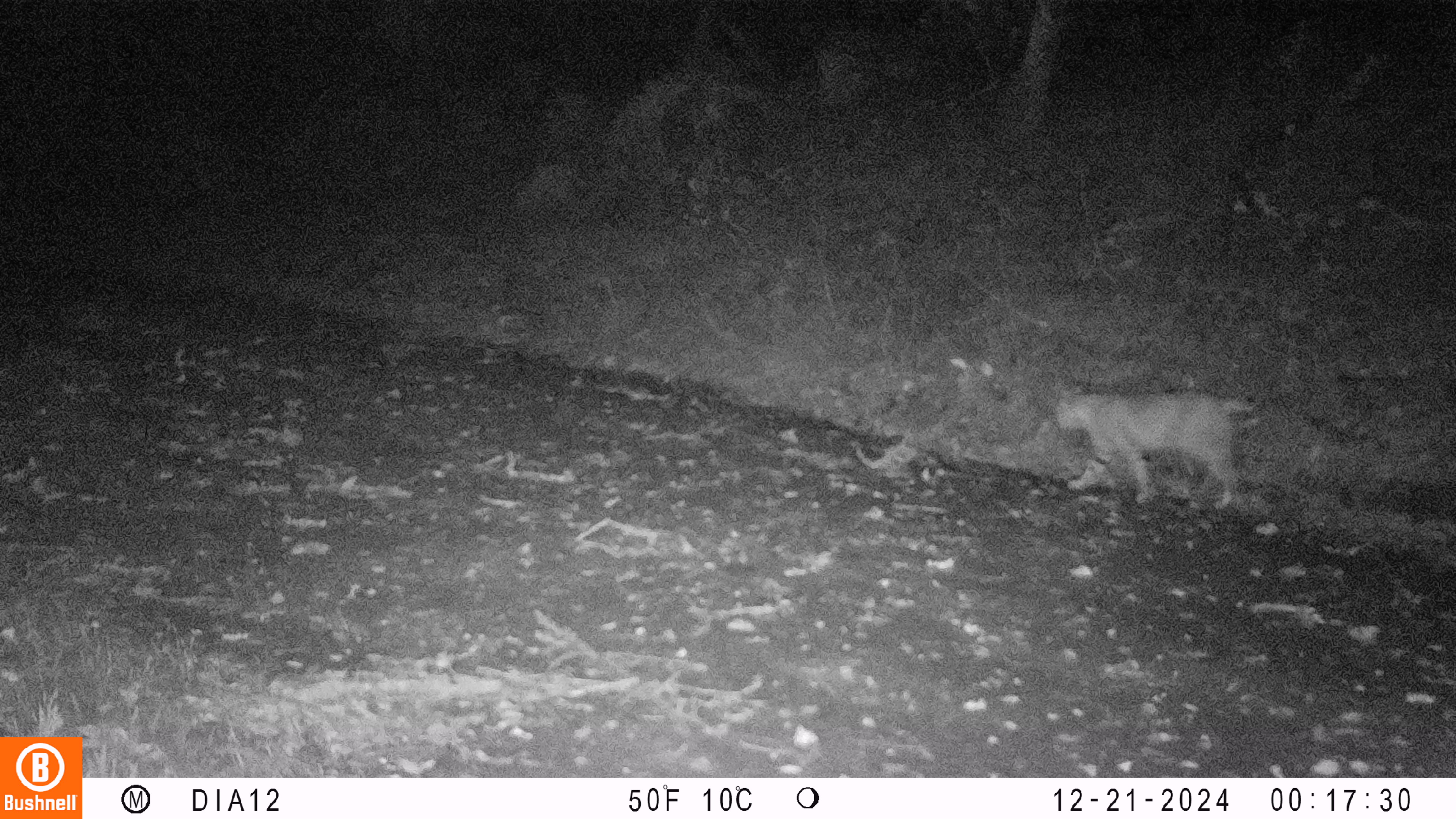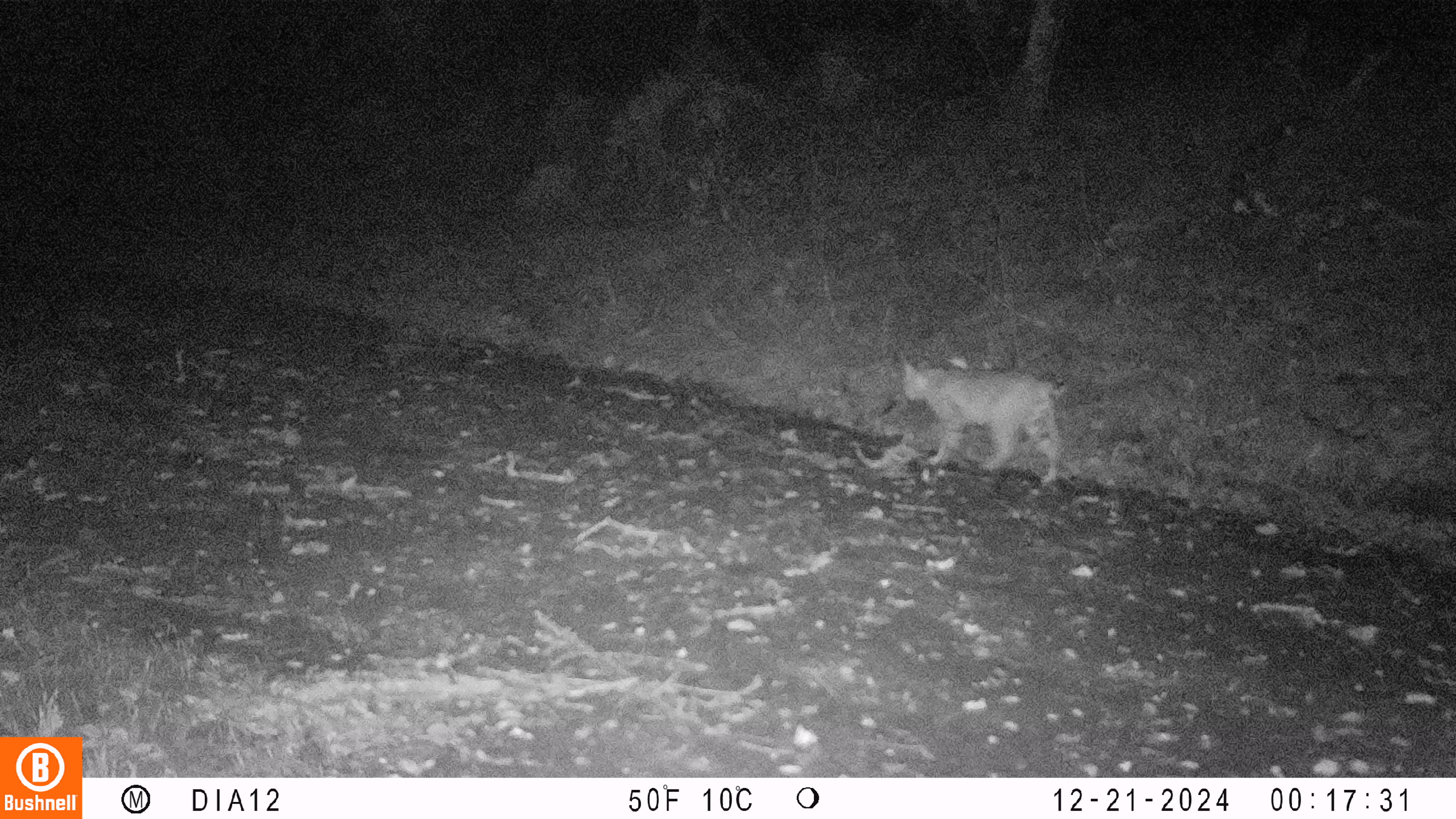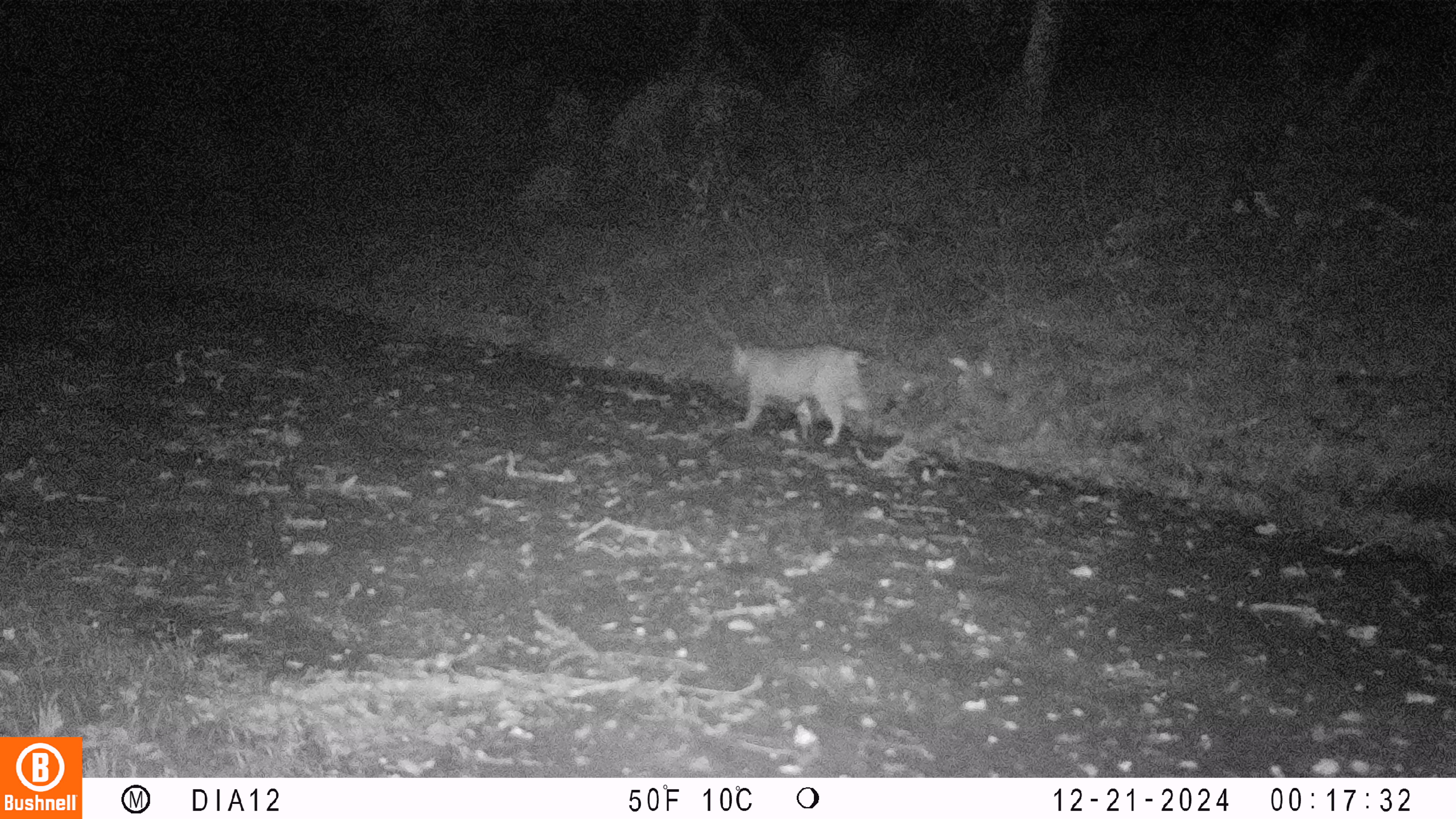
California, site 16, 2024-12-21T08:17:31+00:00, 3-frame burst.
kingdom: Animalia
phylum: Chordata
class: Mammalia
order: Carnivora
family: Felidae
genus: Lynx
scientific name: Lynx rufus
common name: bobcat